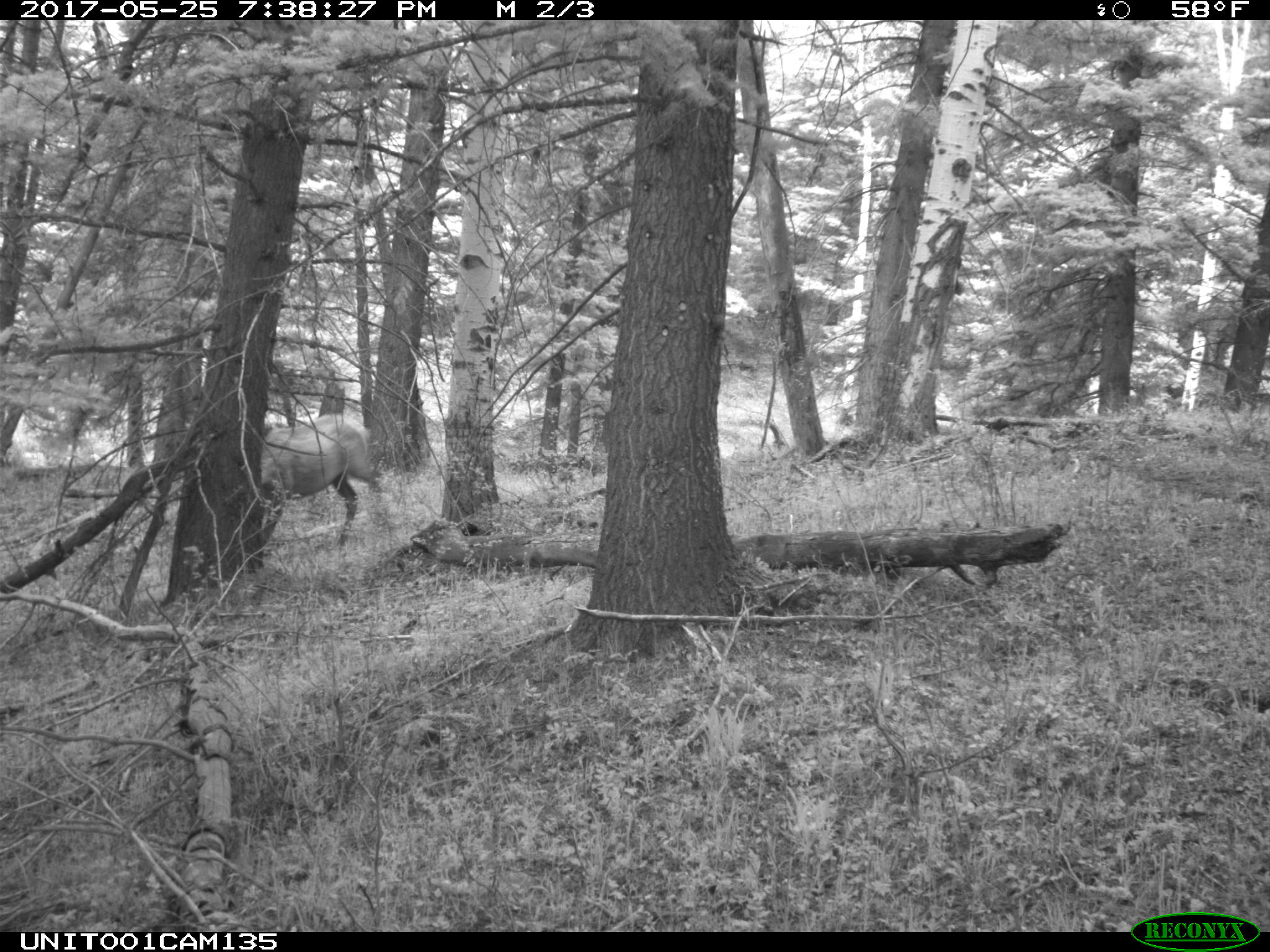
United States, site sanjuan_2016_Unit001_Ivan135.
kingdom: Animalia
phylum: Chordata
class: Mammalia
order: Artiodactyla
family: Cervidae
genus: Cervus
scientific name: Cervus elaphus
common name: red deer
Cervus elaphus (red deer).